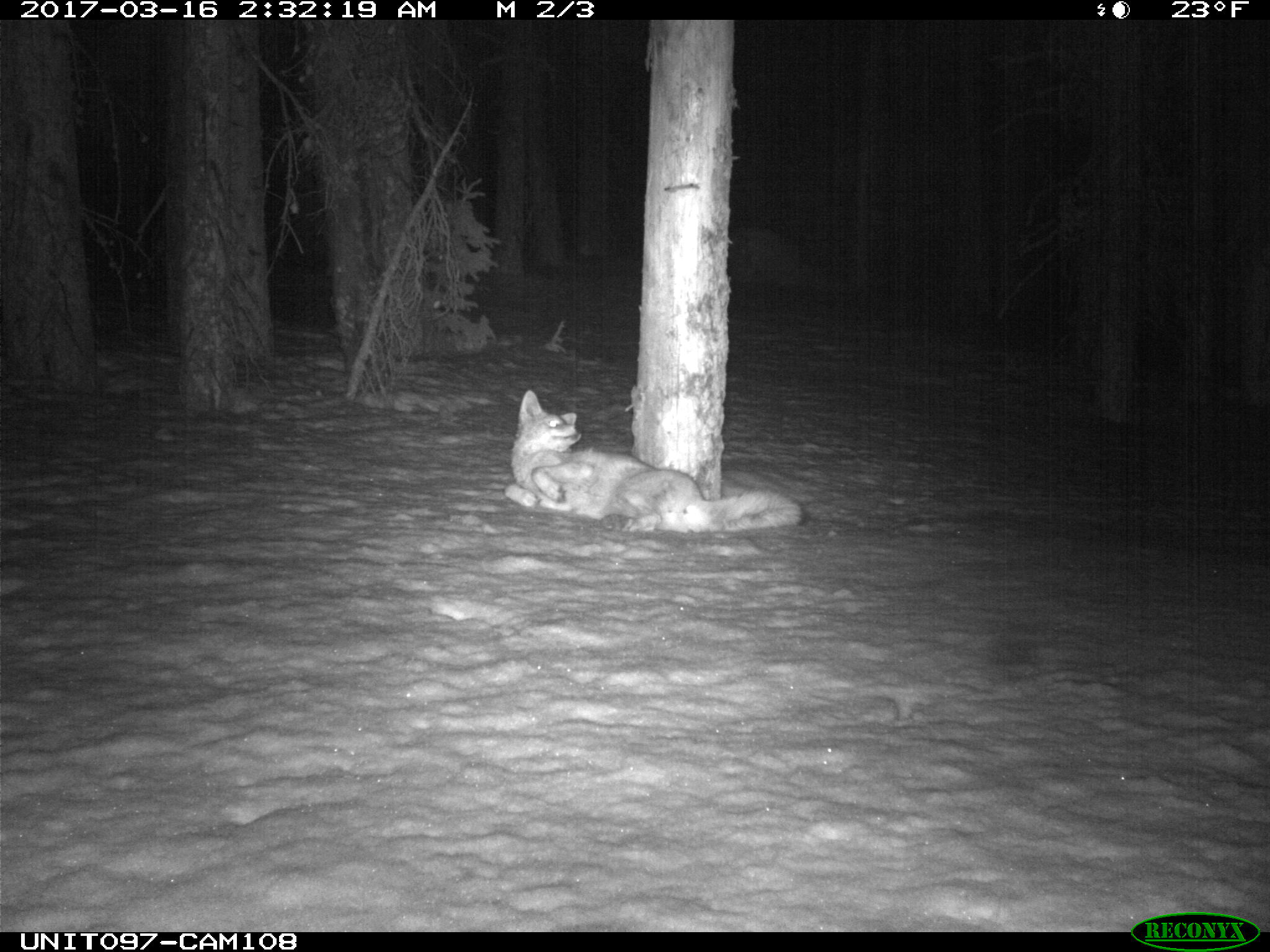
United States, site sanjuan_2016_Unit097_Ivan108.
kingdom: Animalia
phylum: Chordata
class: Mammalia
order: Carnivora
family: Canidae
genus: Canis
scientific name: Canis latrans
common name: coyote